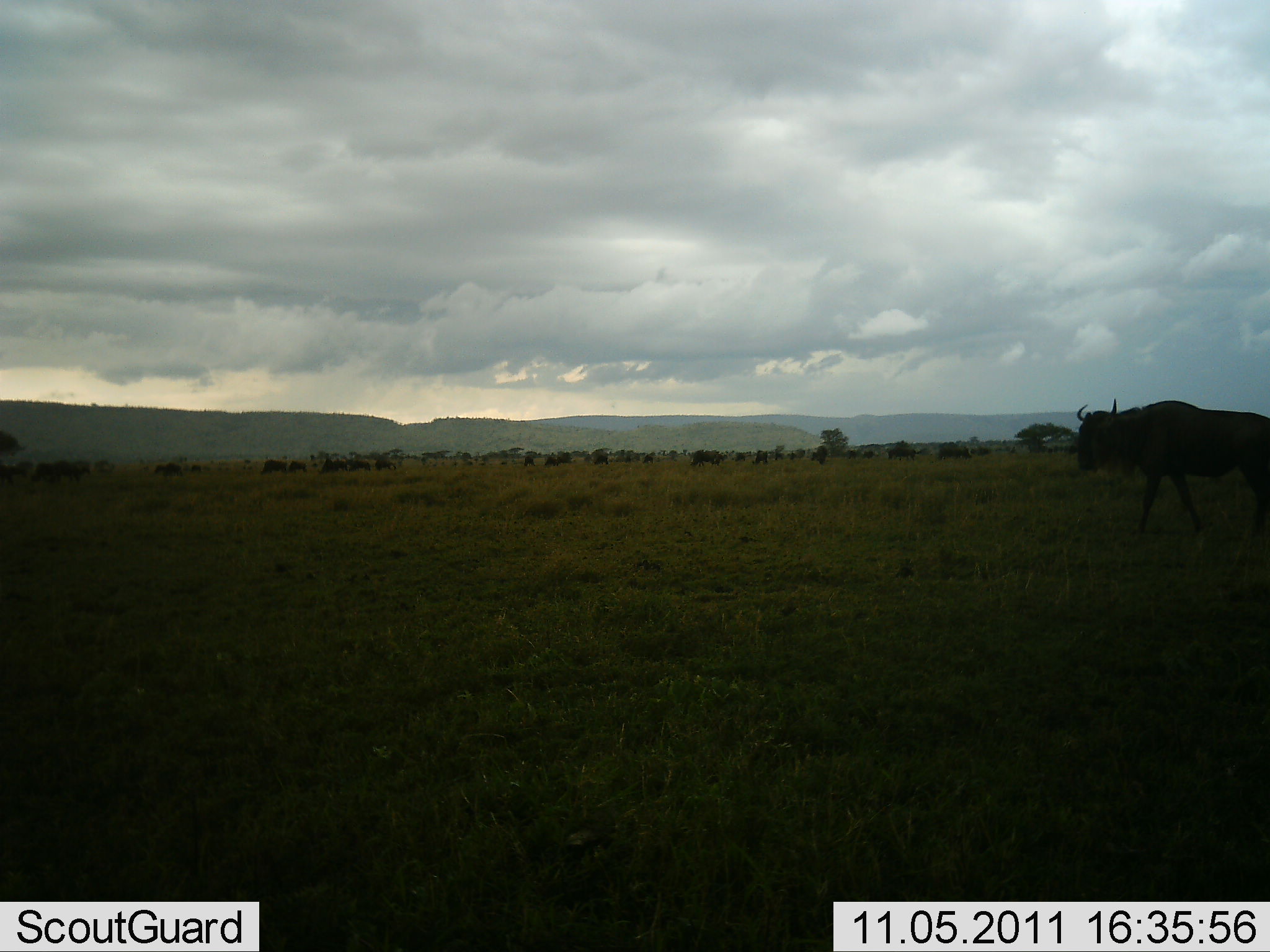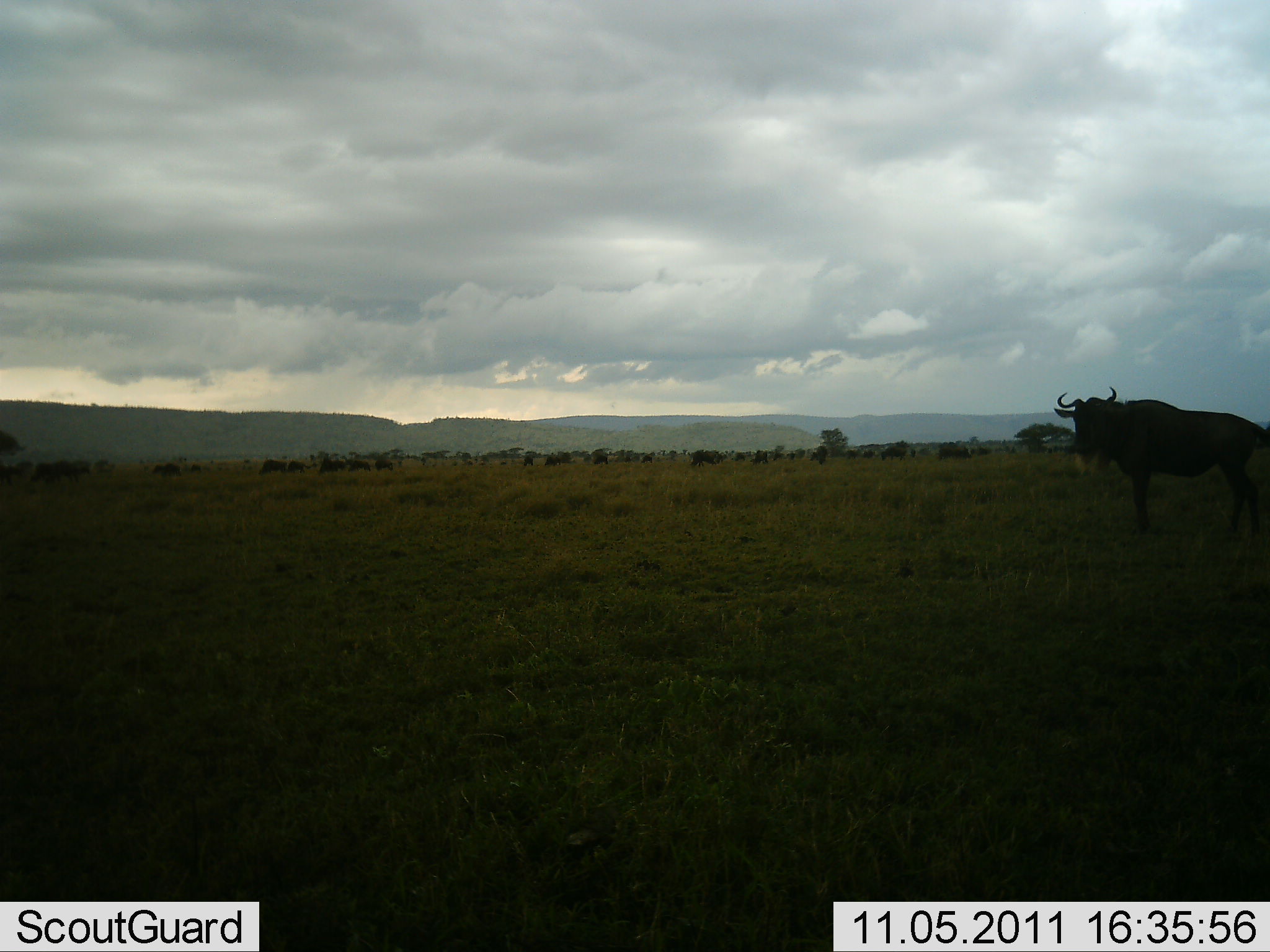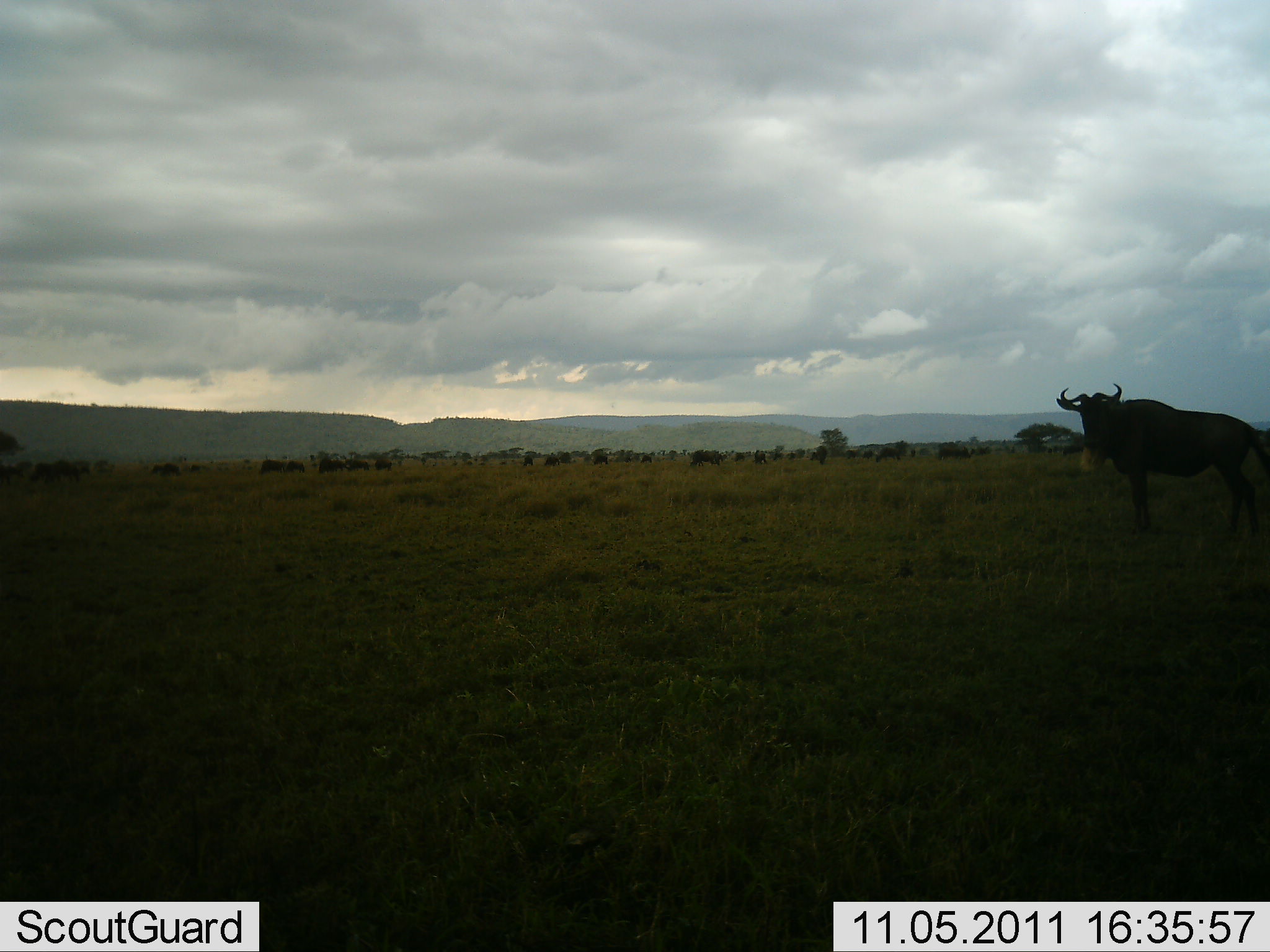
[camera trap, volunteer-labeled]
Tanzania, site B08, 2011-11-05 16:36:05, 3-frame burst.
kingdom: Animalia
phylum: Chordata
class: Mammalia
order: Artiodactyla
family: Bovidae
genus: Connochaetes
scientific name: Connochaetes taurinus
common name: blue wildebeest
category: wildebeest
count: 11-50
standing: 50%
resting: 0%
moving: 60%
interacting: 0%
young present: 0%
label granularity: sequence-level